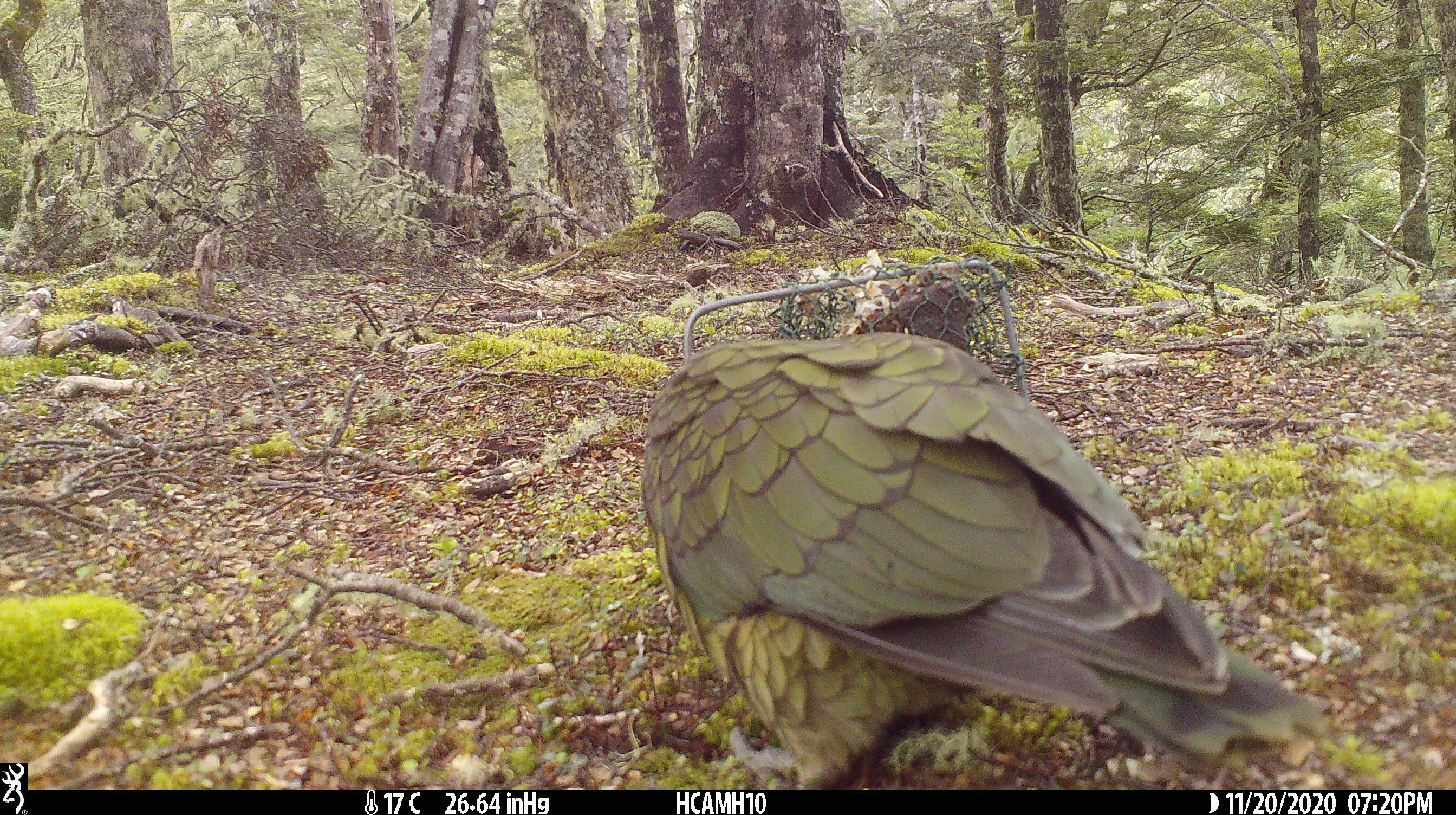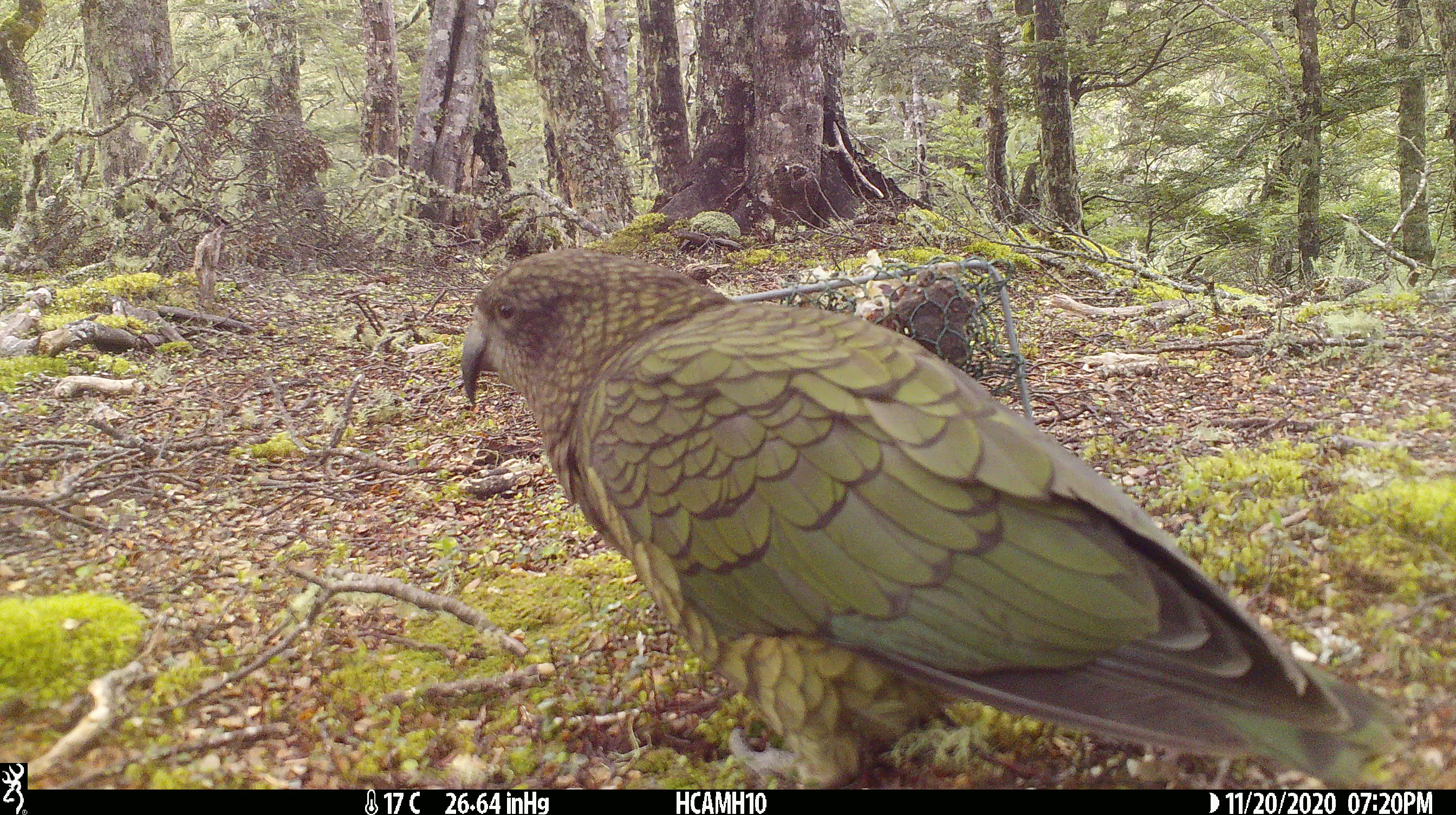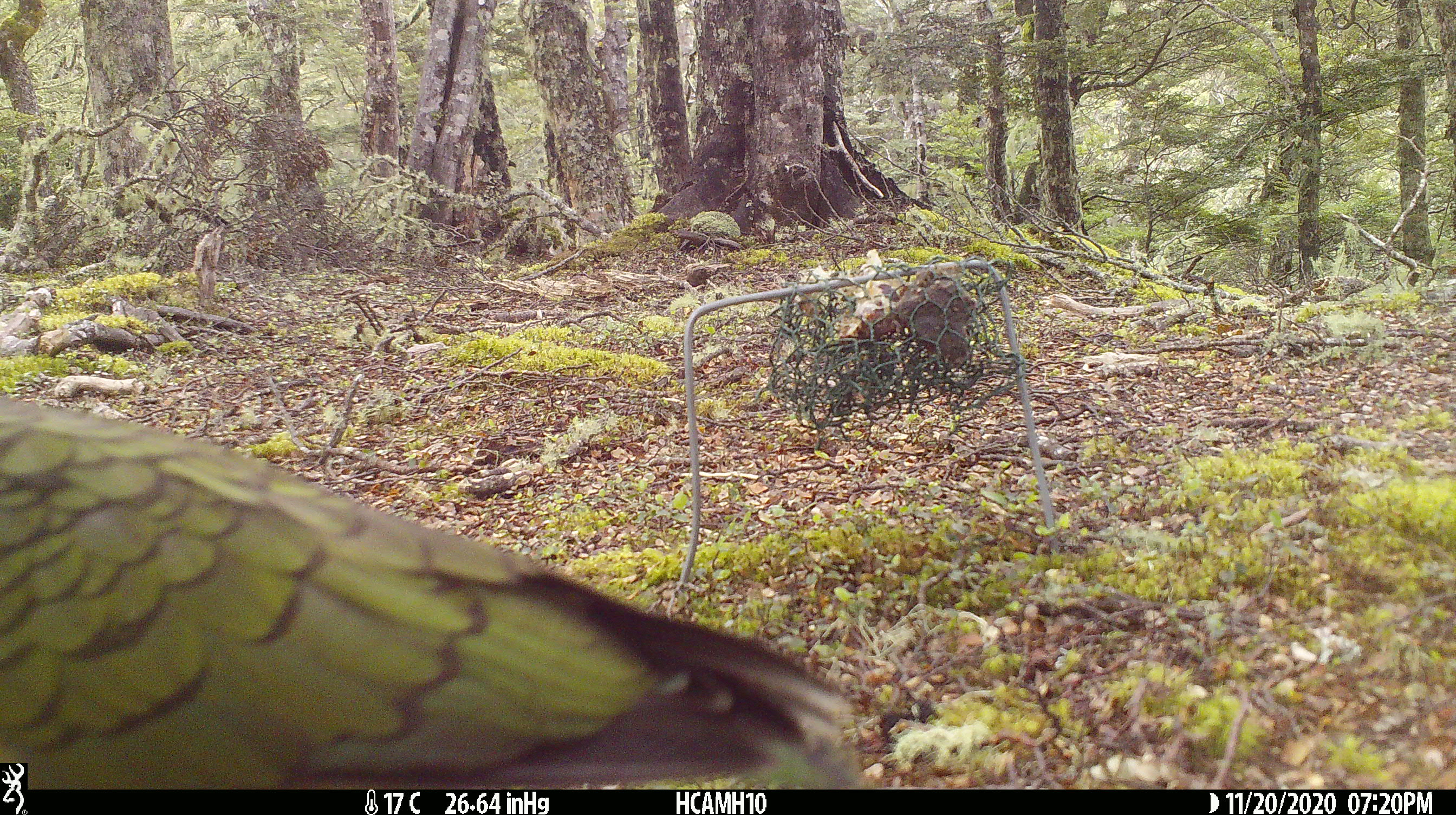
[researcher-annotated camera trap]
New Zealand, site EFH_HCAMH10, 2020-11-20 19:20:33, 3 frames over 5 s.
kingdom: Animalia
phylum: Chordata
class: Aves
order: Psittaciformes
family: Strigopidae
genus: Nestor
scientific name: Nestor notabilis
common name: kea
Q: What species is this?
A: Kea (Nestor notabilis).